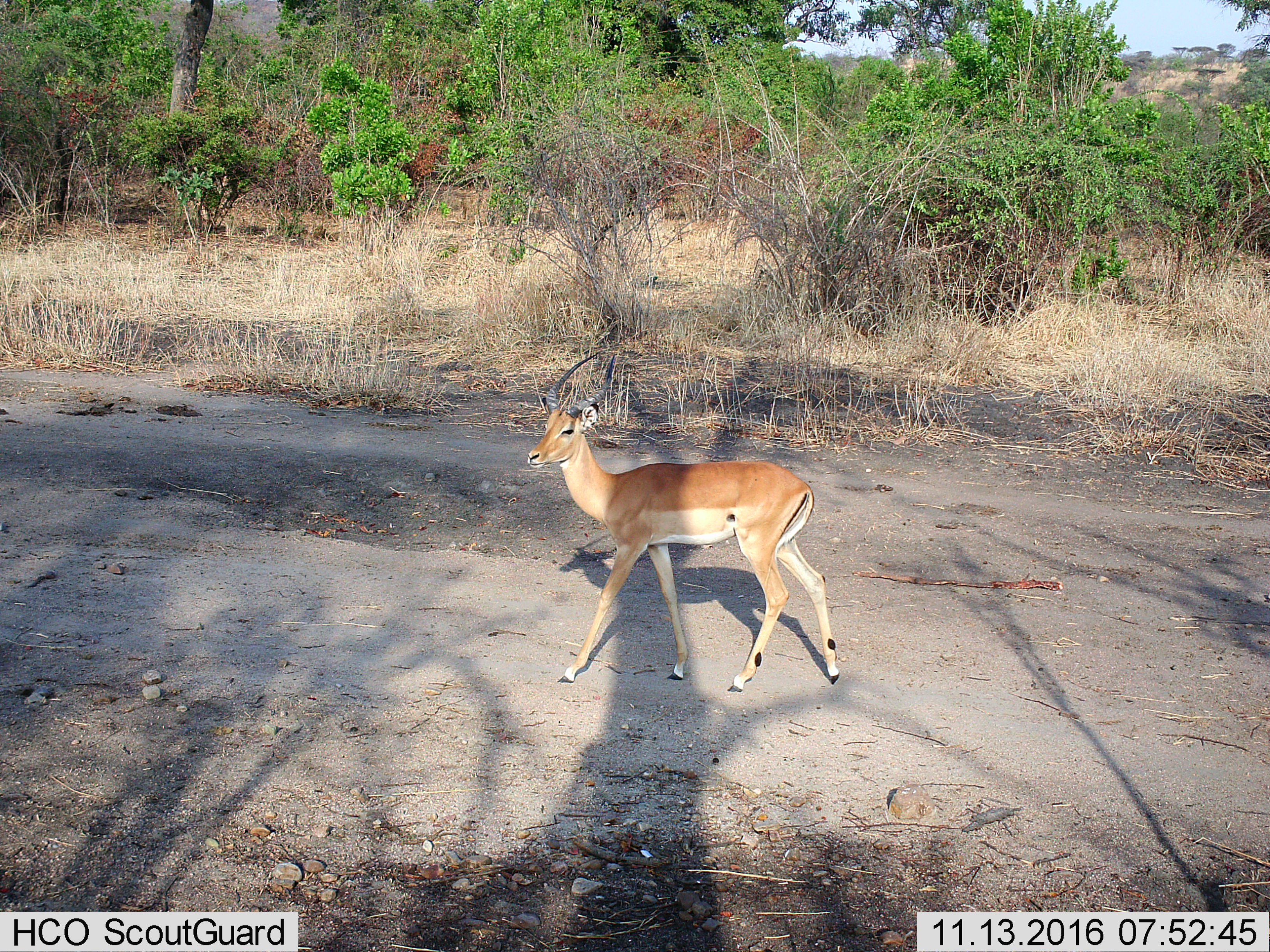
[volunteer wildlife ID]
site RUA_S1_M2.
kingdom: Animalia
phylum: Chordata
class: Mammalia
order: Artiodactyla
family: Bovidae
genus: Aepyceros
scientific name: Aepyceros melampus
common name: impala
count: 1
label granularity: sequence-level